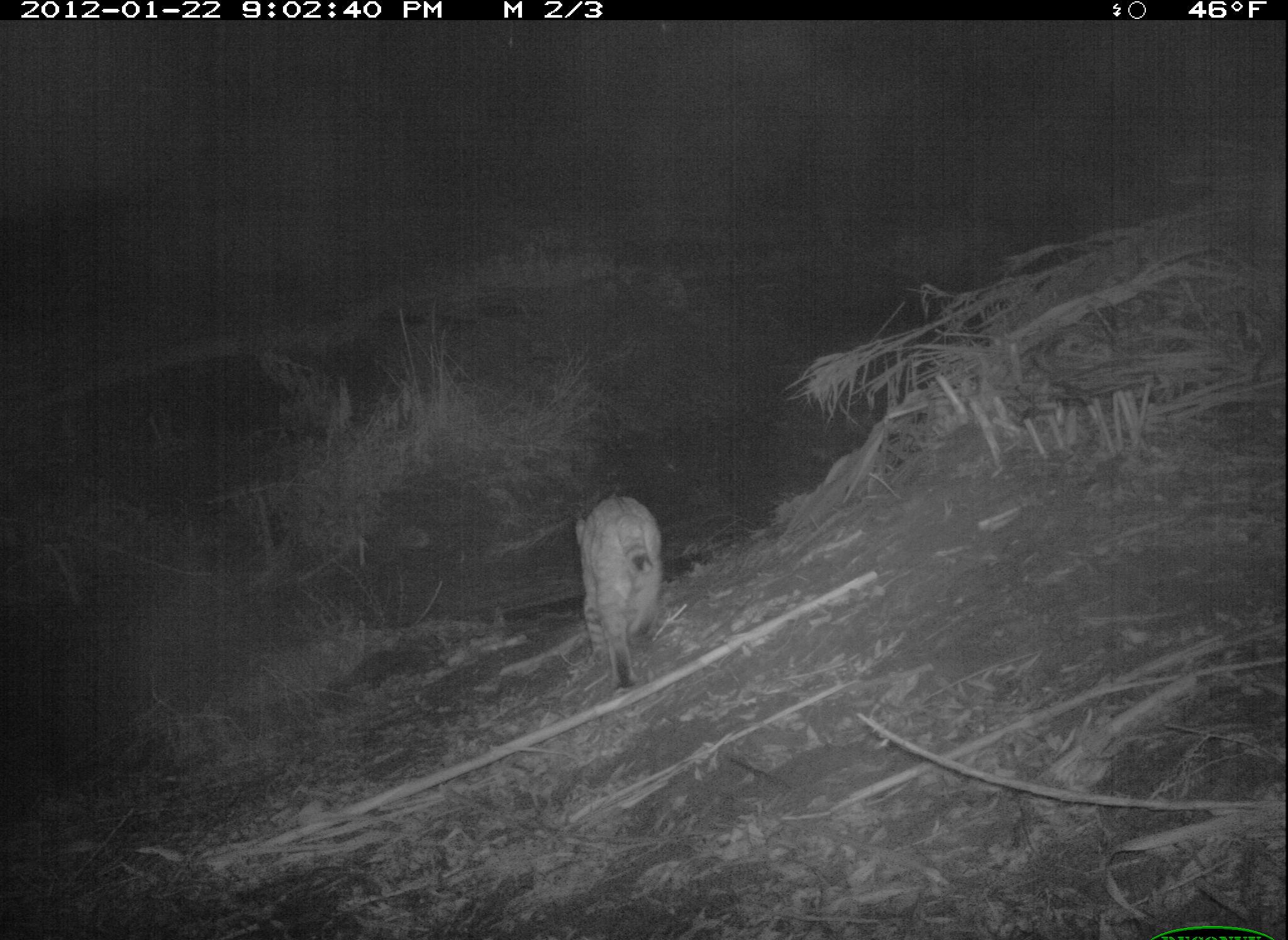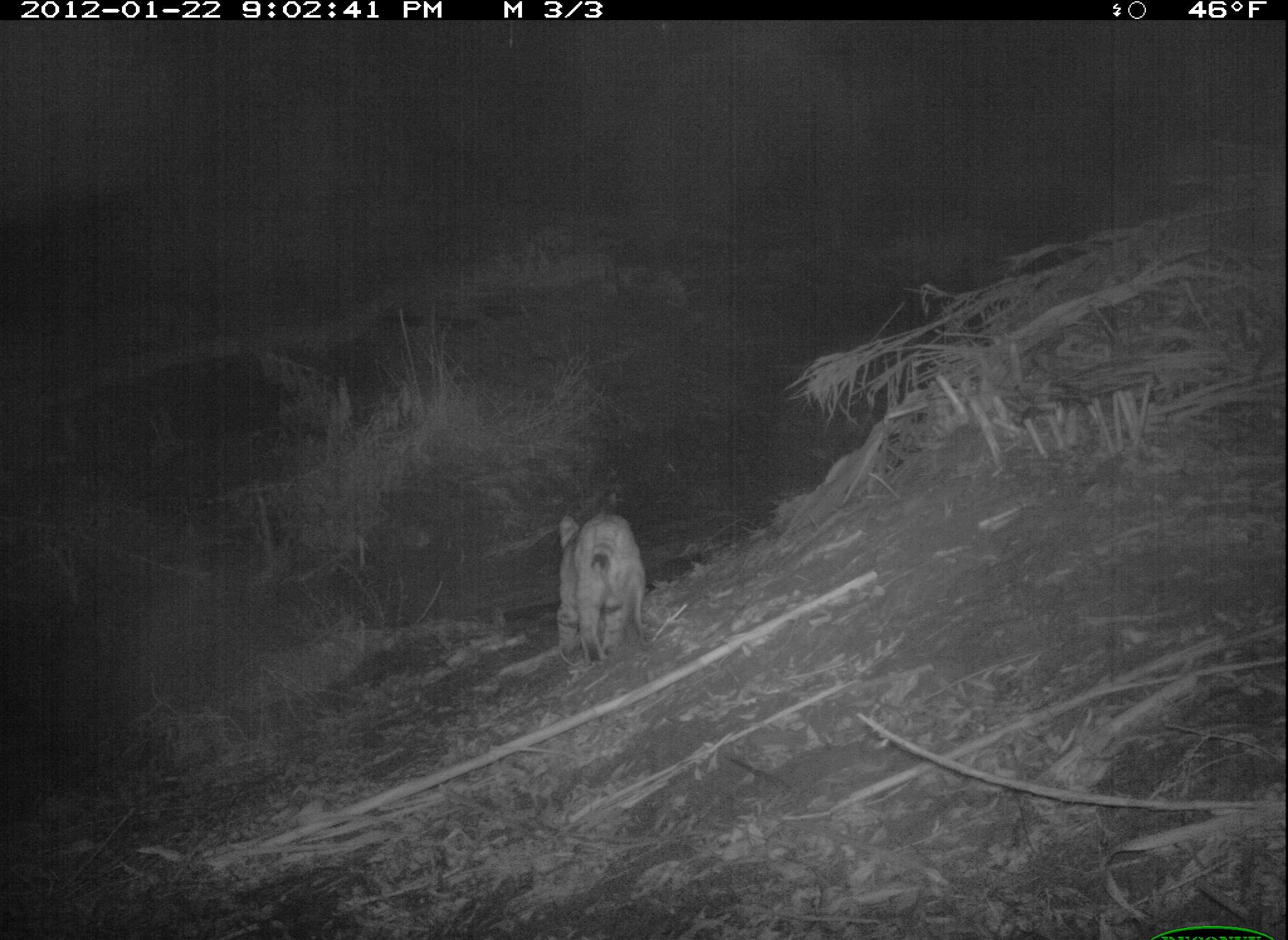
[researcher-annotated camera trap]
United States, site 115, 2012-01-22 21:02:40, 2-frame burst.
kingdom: Animalia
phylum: Chordata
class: Mammalia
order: Carnivora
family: Felidae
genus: Lynx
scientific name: Lynx rufus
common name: bobcat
Bobcat (Lynx rufus).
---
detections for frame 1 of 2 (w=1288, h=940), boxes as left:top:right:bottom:
bobcat: 539:482:694:702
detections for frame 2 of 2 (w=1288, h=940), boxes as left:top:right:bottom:
bobcat: 523:494:689:689